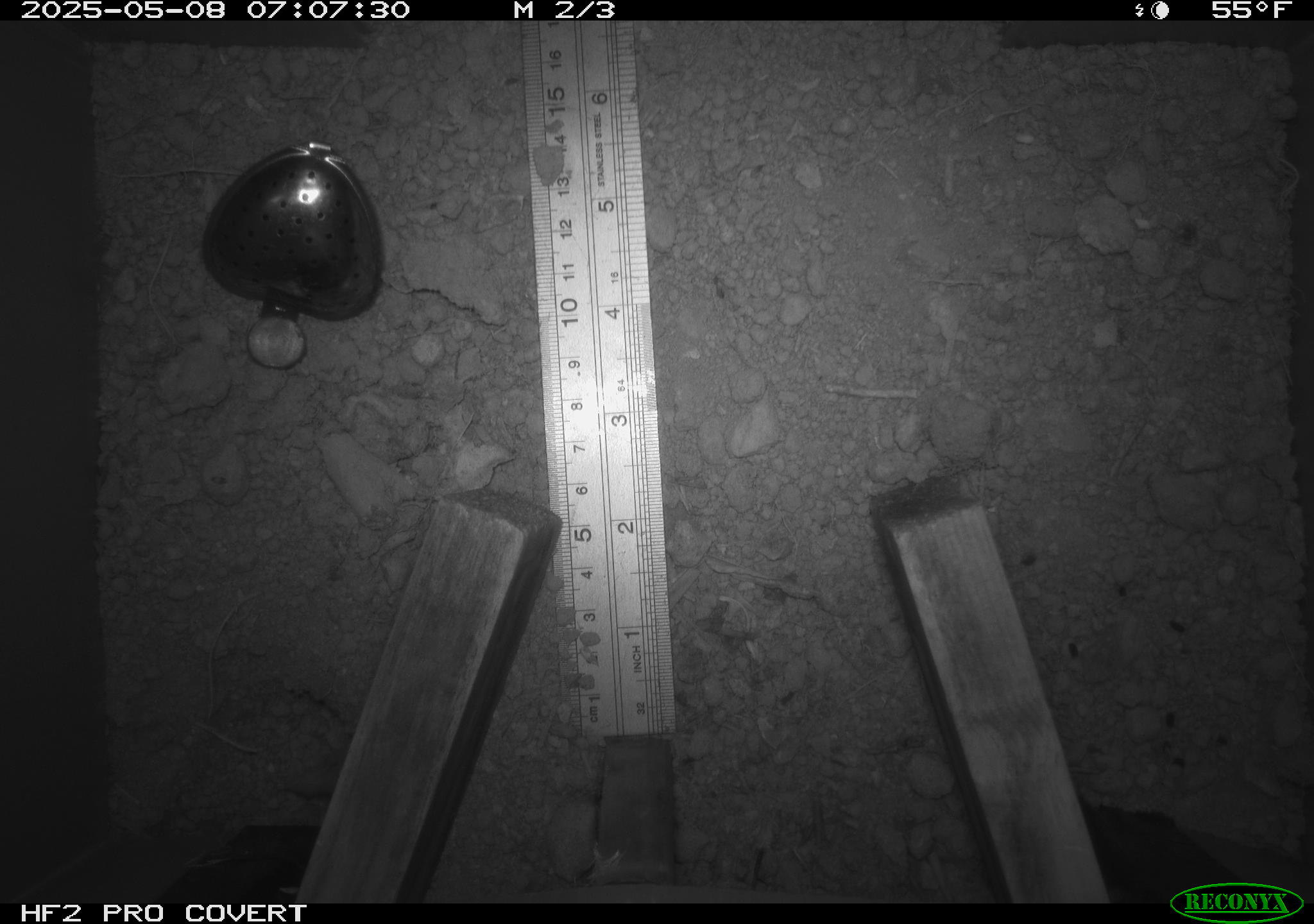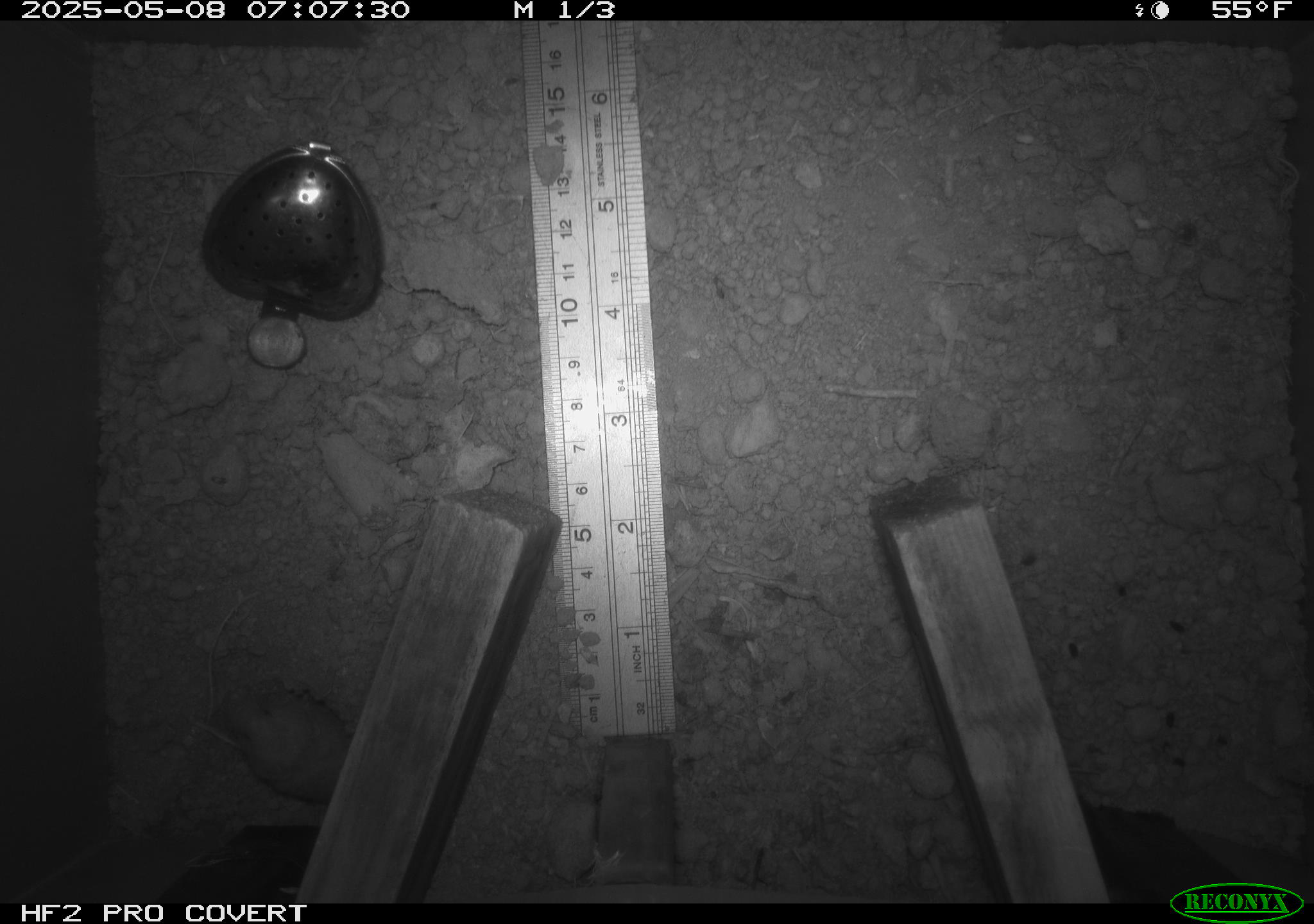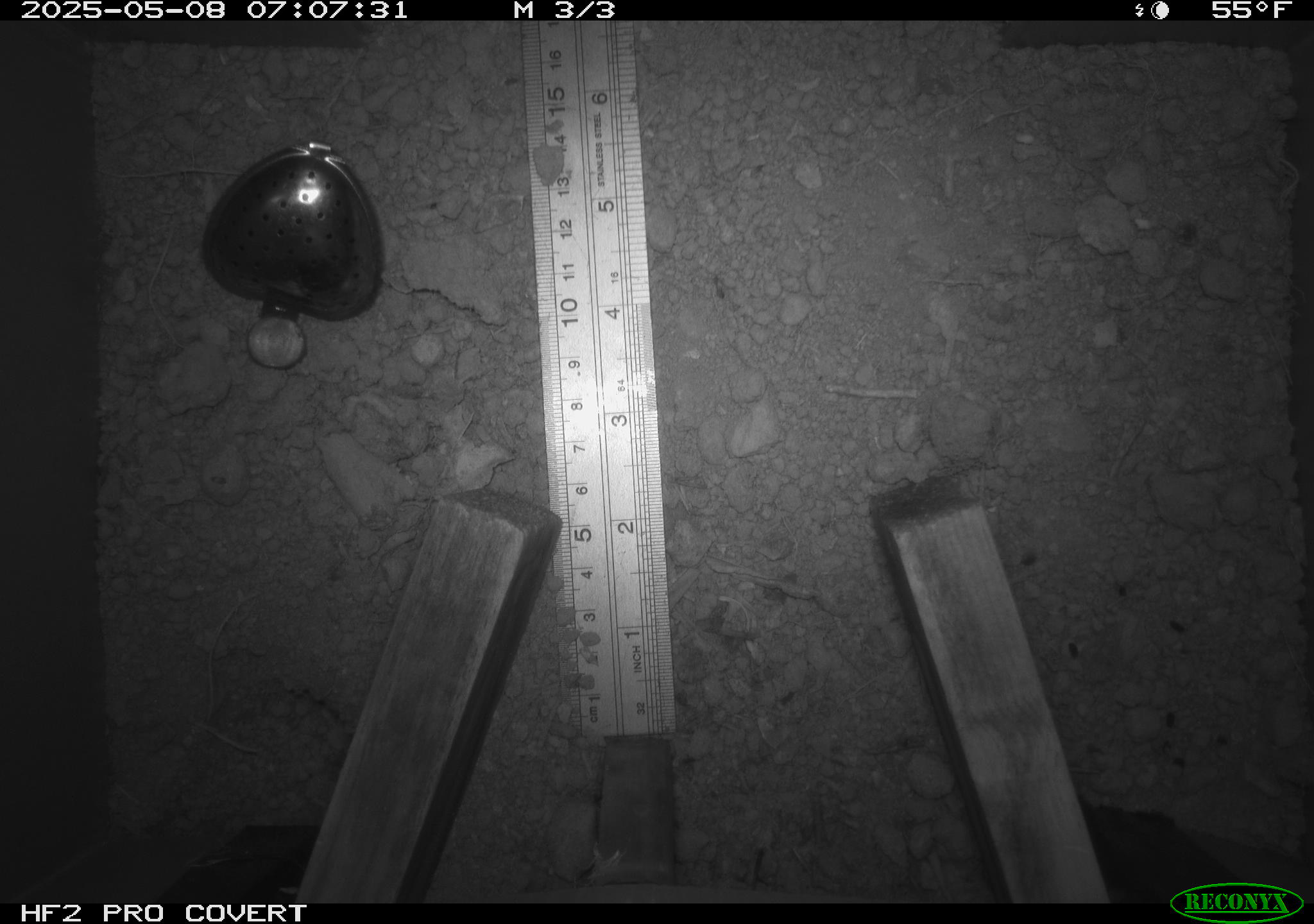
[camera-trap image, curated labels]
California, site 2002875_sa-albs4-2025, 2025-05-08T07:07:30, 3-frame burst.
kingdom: Animalia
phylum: Chordata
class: Mammalia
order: Eulipotyphla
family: Soricidae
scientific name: Soricidae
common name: shrews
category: soricidae family